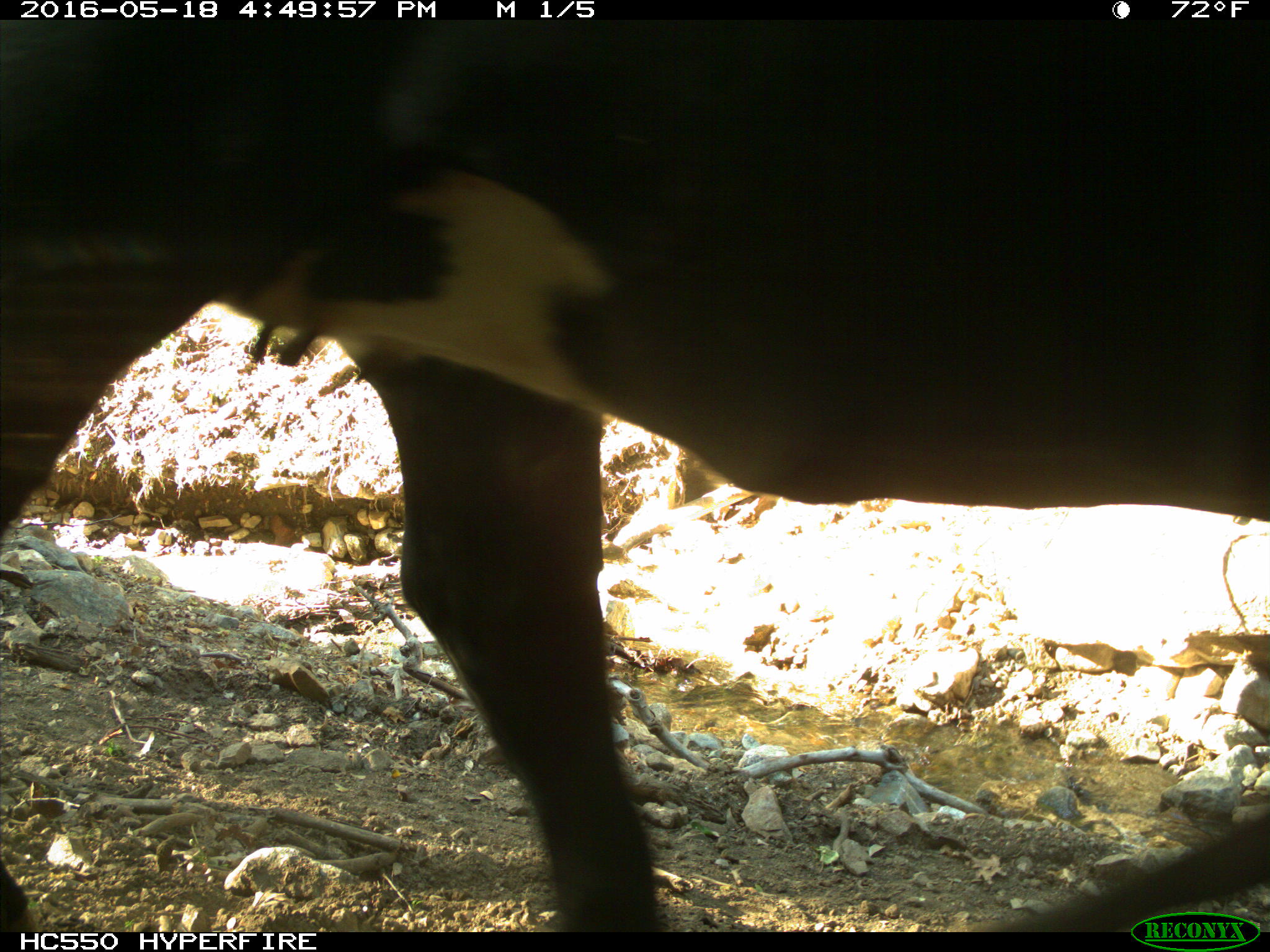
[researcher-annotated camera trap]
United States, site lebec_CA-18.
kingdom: Animalia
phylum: Chordata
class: Mammalia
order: Artiodactyla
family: Bovidae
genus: Bos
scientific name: Bos taurus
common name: domestic cow